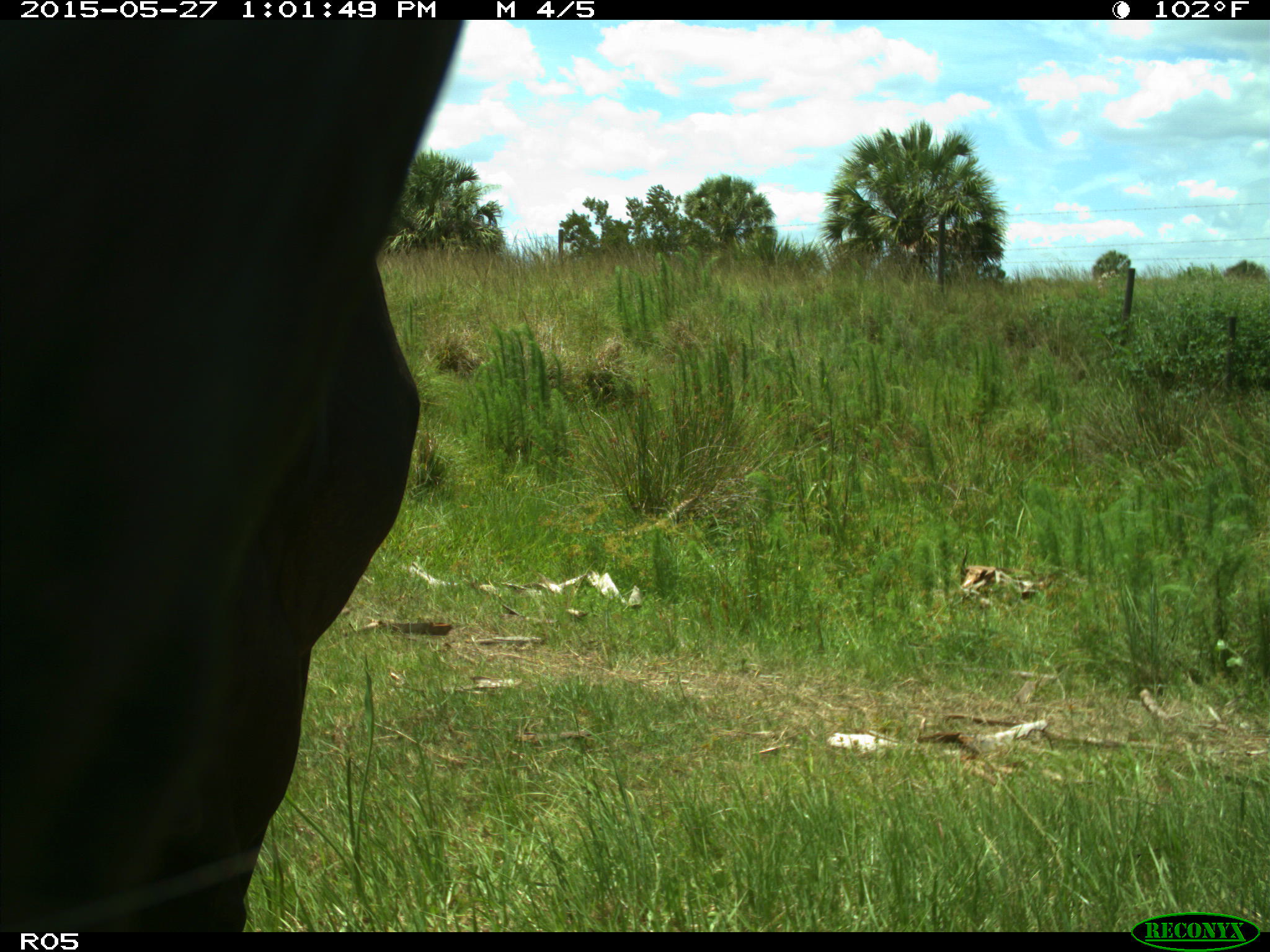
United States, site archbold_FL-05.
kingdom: Animalia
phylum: Chordata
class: Mammalia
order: Artiodactyla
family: Bovidae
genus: Bos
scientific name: Bos taurus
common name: domestic cow